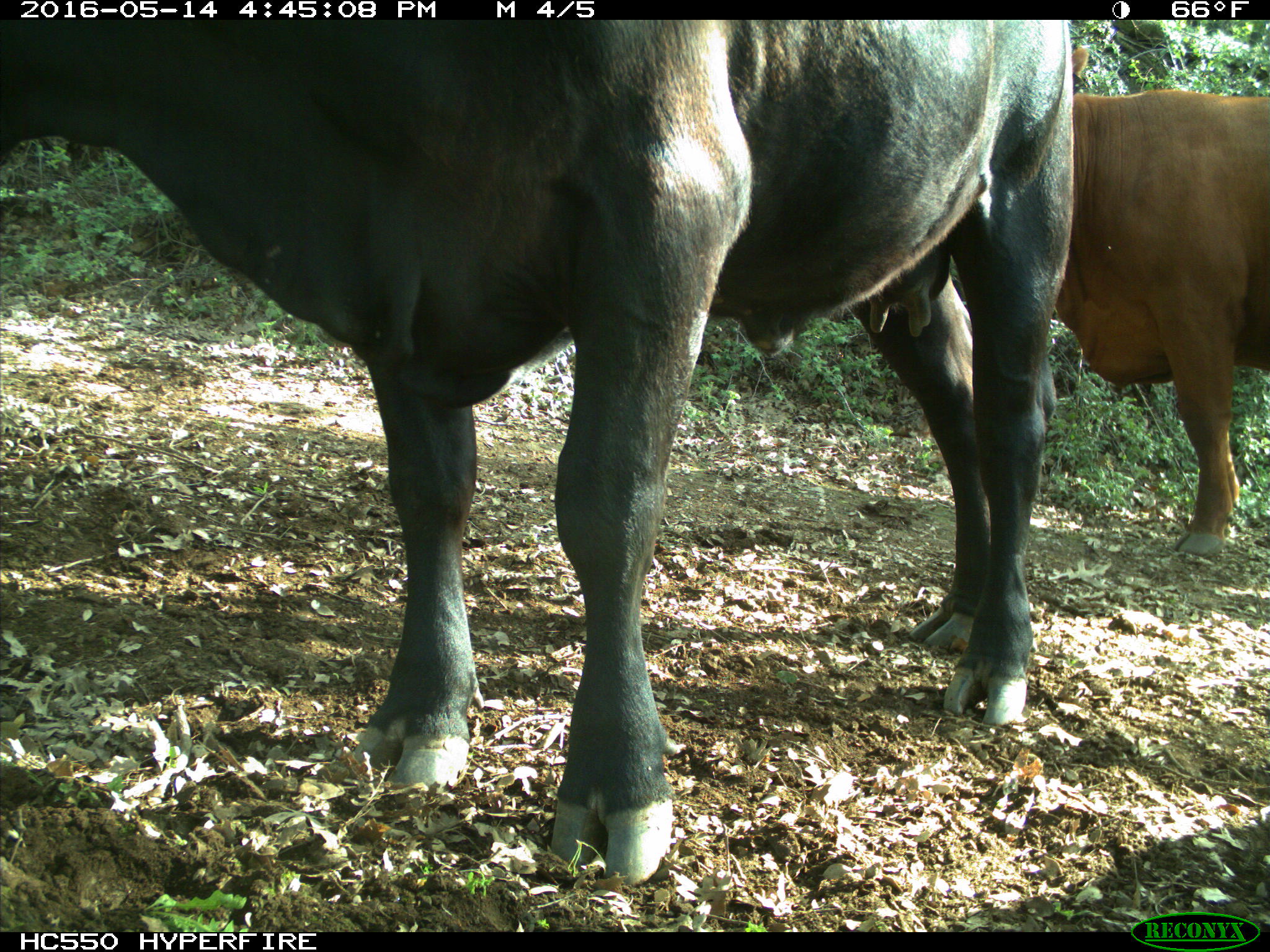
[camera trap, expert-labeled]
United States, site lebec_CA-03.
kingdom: Animalia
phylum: Chordata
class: Mammalia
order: Artiodactyla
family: Bovidae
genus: Bos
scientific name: Bos taurus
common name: domestic cow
Bos taurus (domestic cow).